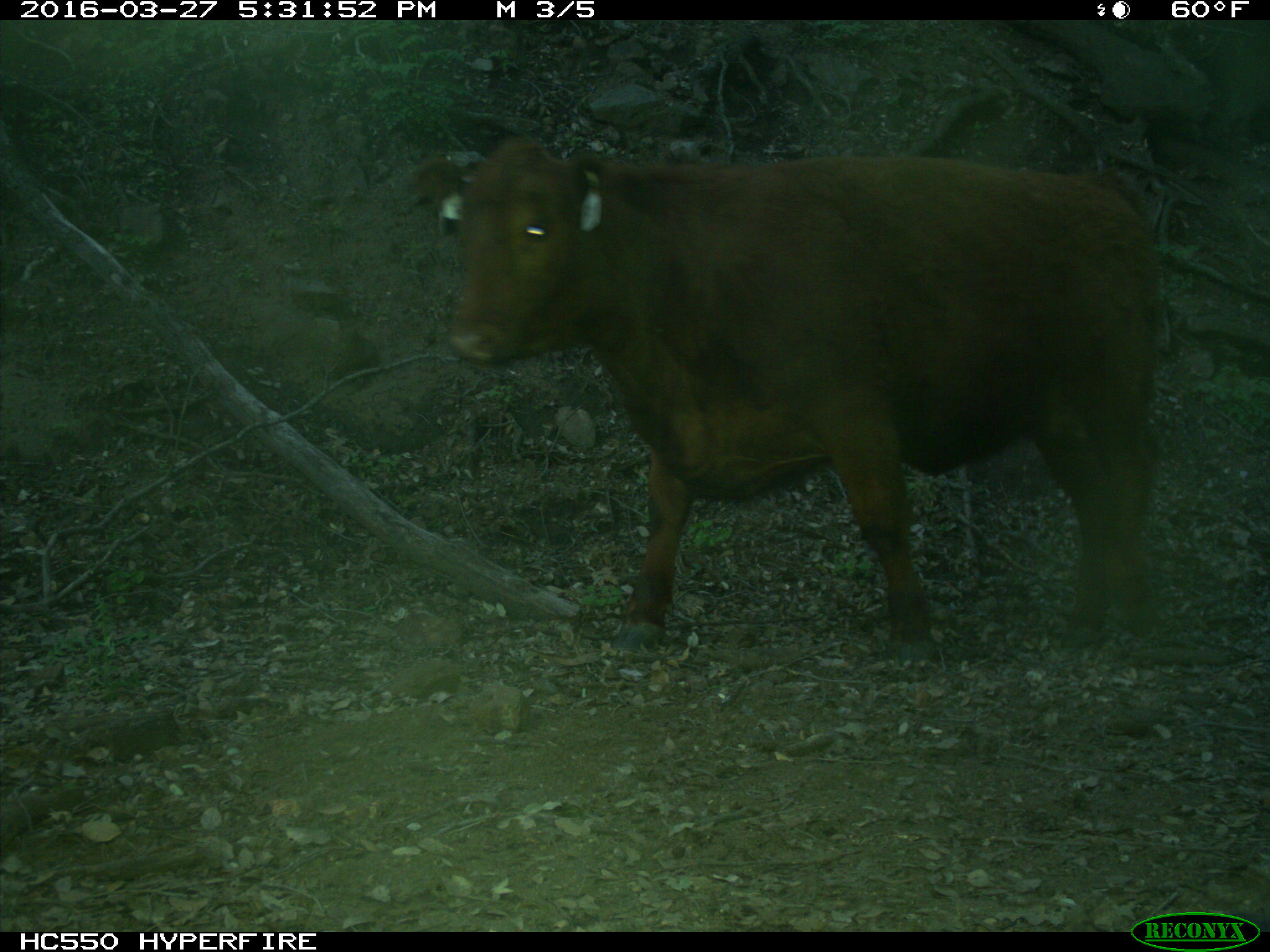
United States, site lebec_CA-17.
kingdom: Animalia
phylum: Chordata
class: Mammalia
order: Artiodactyla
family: Bovidae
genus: Bos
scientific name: Bos taurus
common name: domestic cow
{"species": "Bos taurus (domestic cow)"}